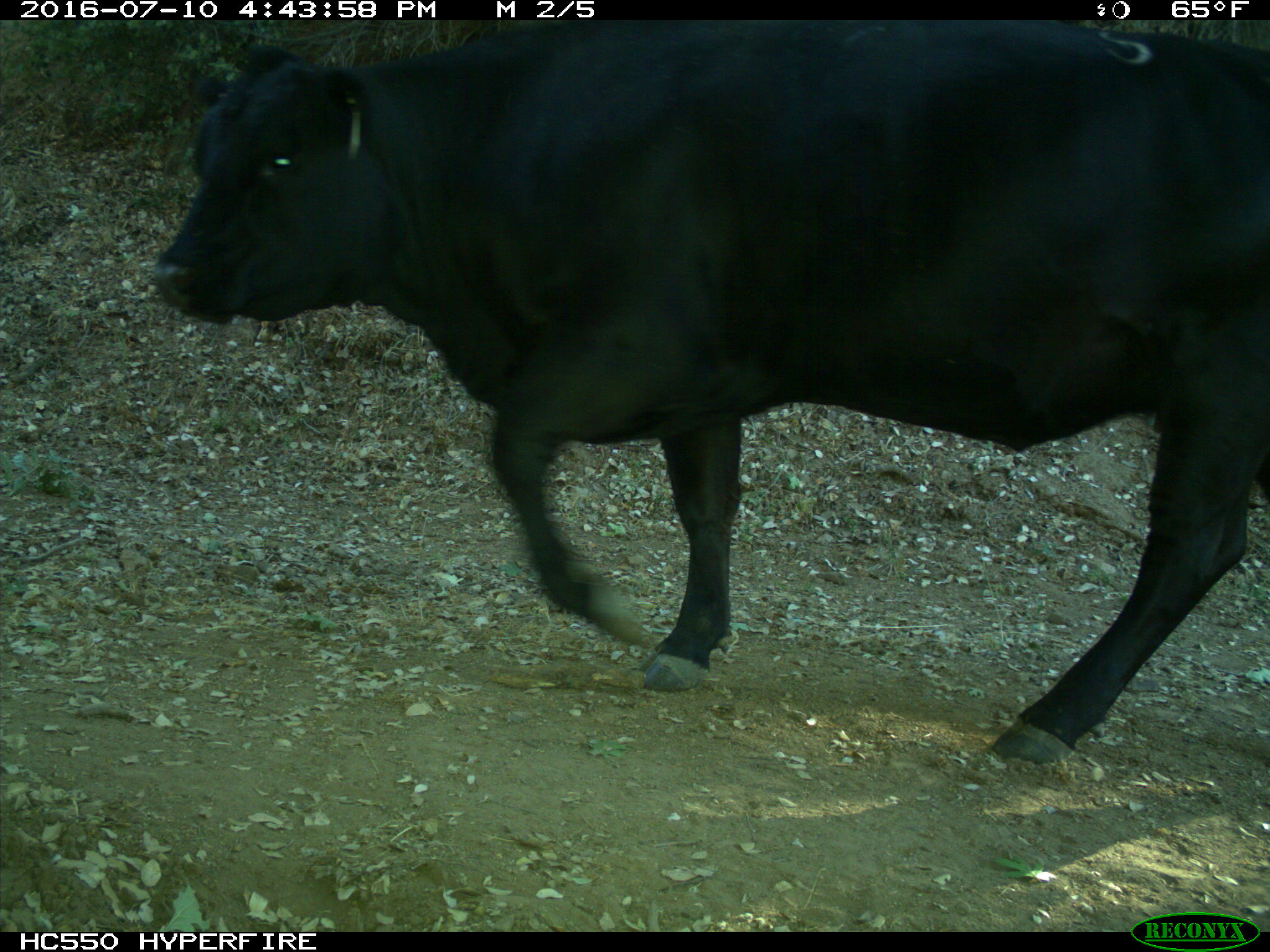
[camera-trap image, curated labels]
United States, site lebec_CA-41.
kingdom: Animalia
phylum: Chordata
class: Mammalia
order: Artiodactyla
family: Bovidae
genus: Bos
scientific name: Bos taurus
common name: domestic cow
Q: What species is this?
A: Bos taurus (domestic cow).